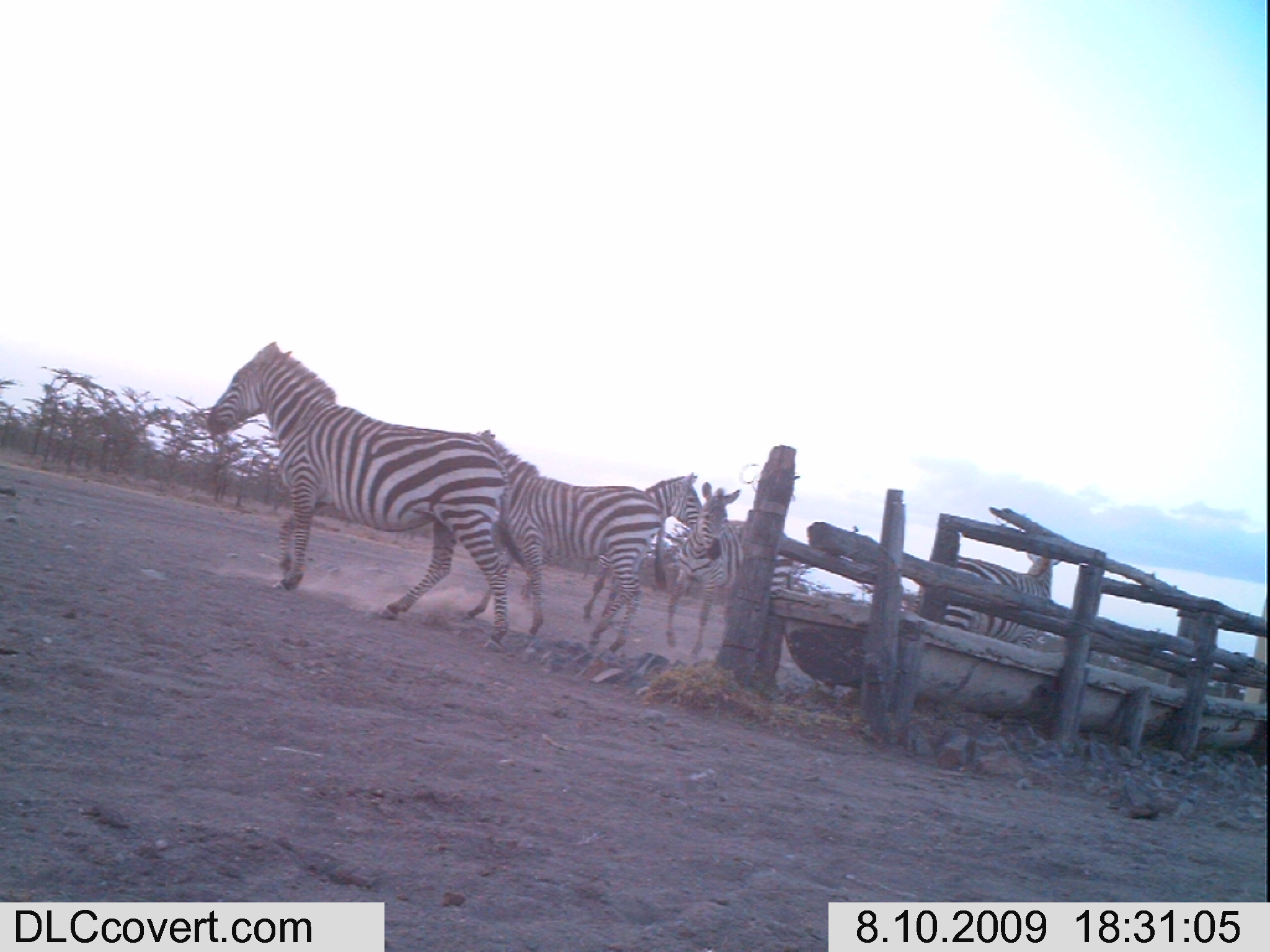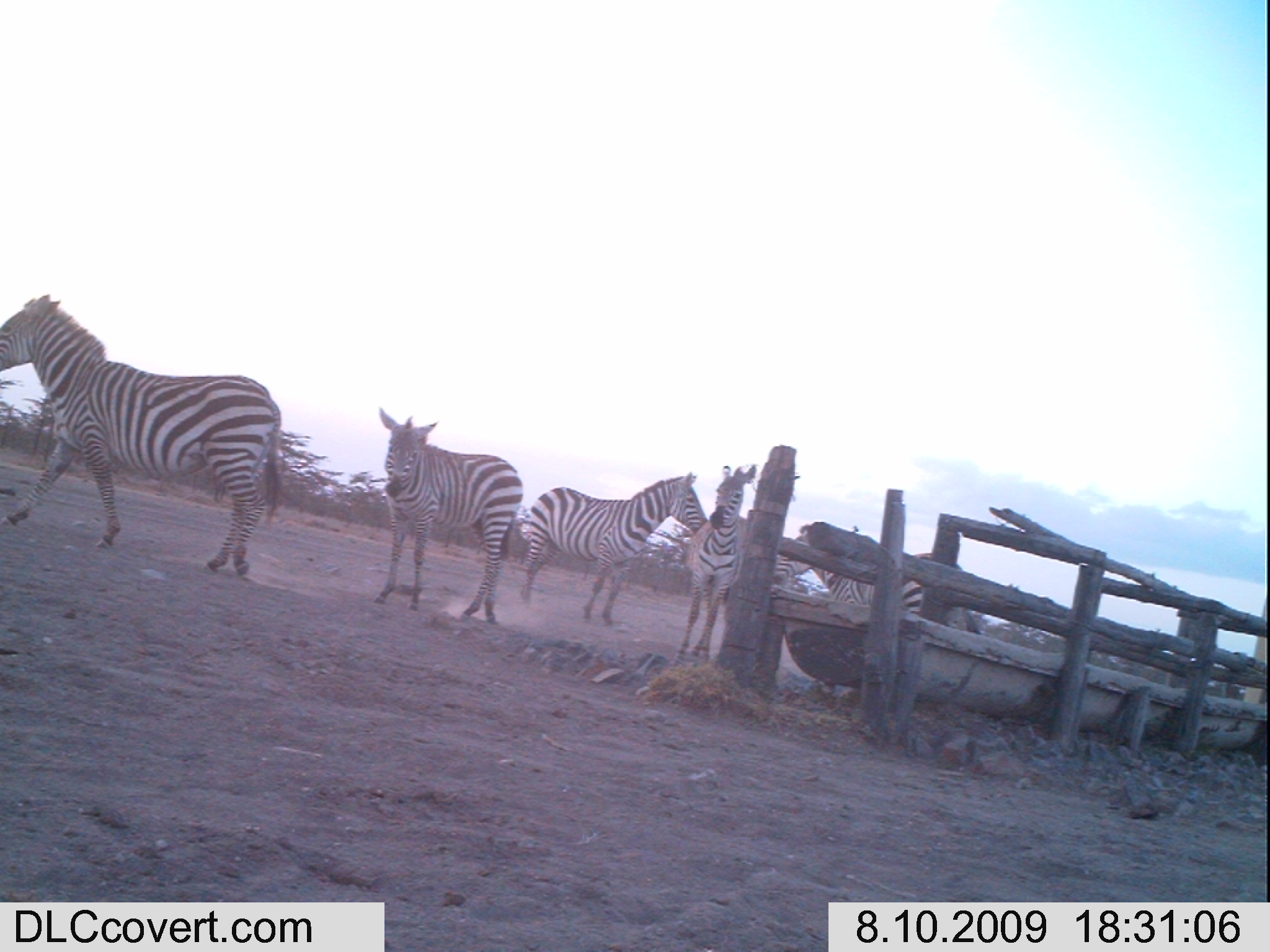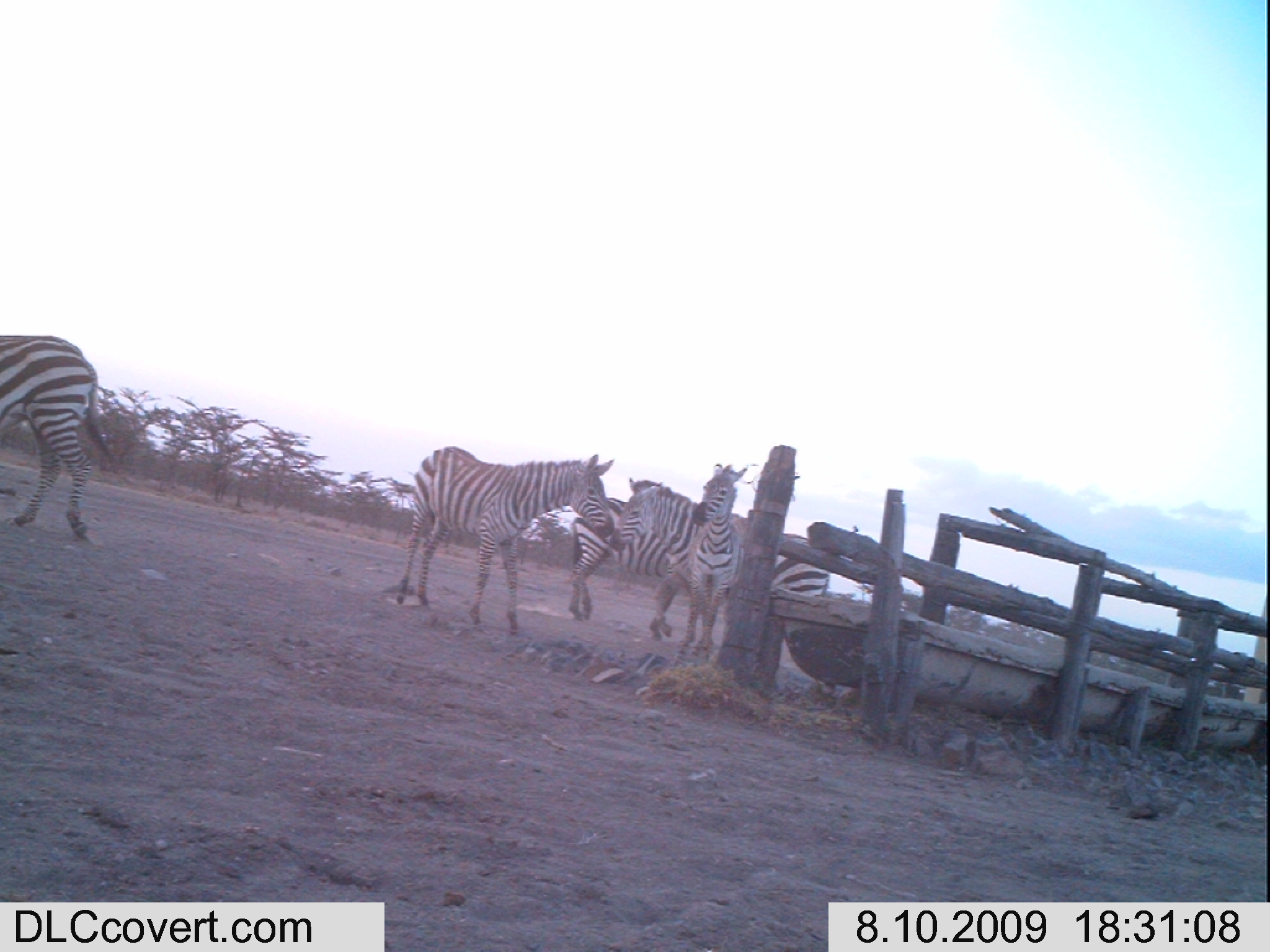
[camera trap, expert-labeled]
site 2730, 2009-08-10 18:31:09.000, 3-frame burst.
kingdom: Animalia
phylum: Chordata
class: Mammalia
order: Perissodactyla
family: Equidae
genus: Equus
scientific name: Equus quagga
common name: plains zebra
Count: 4.